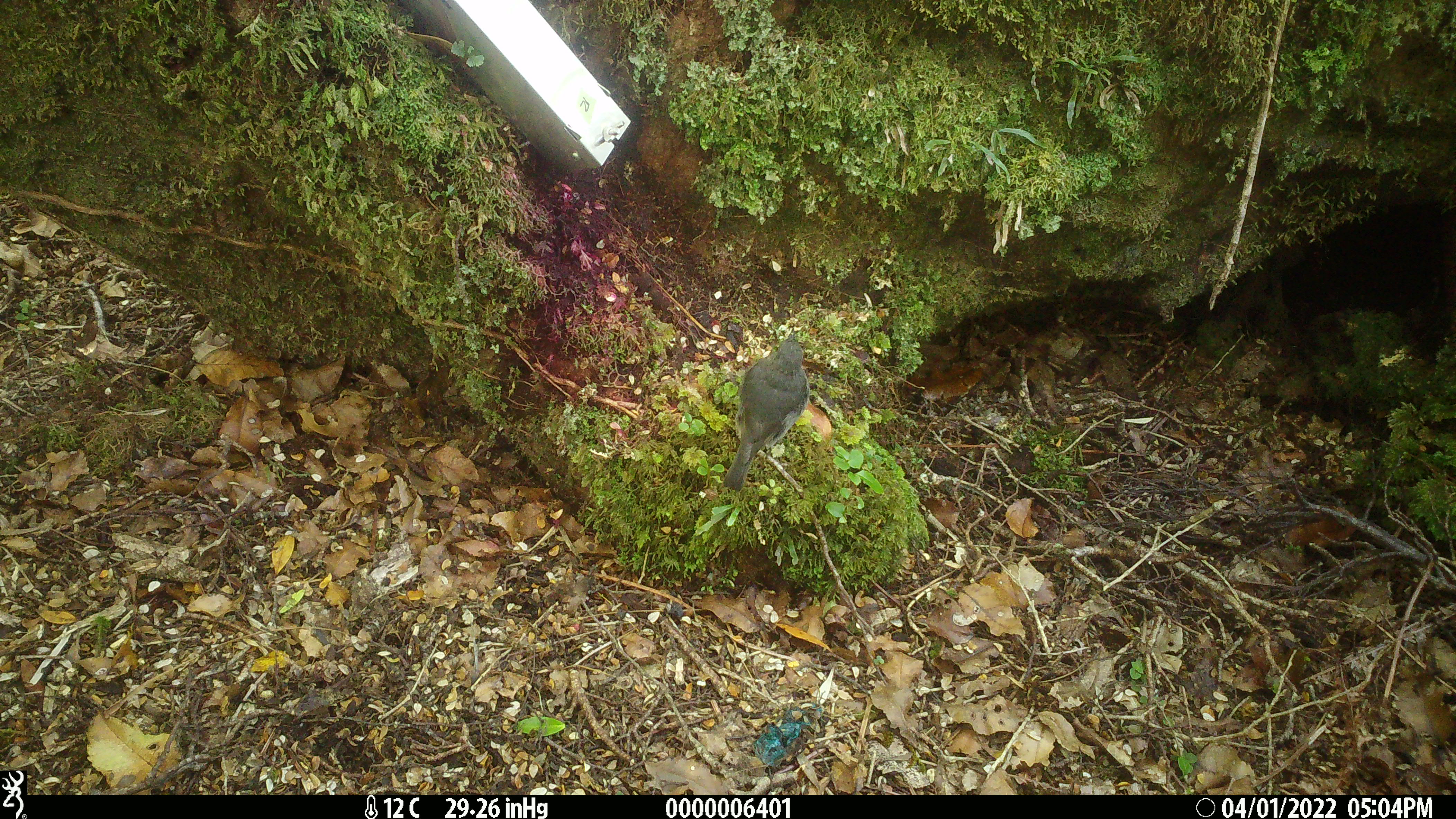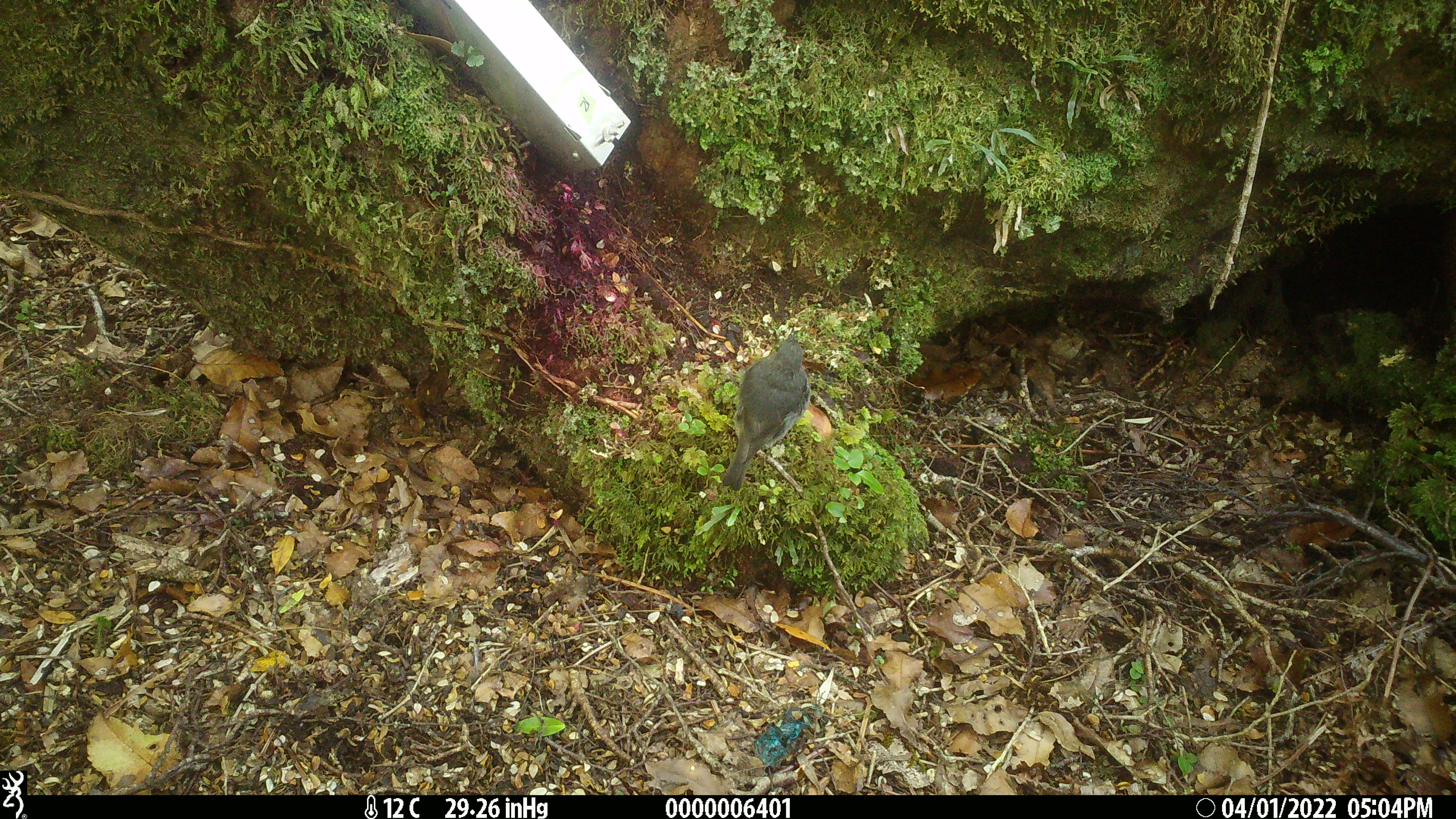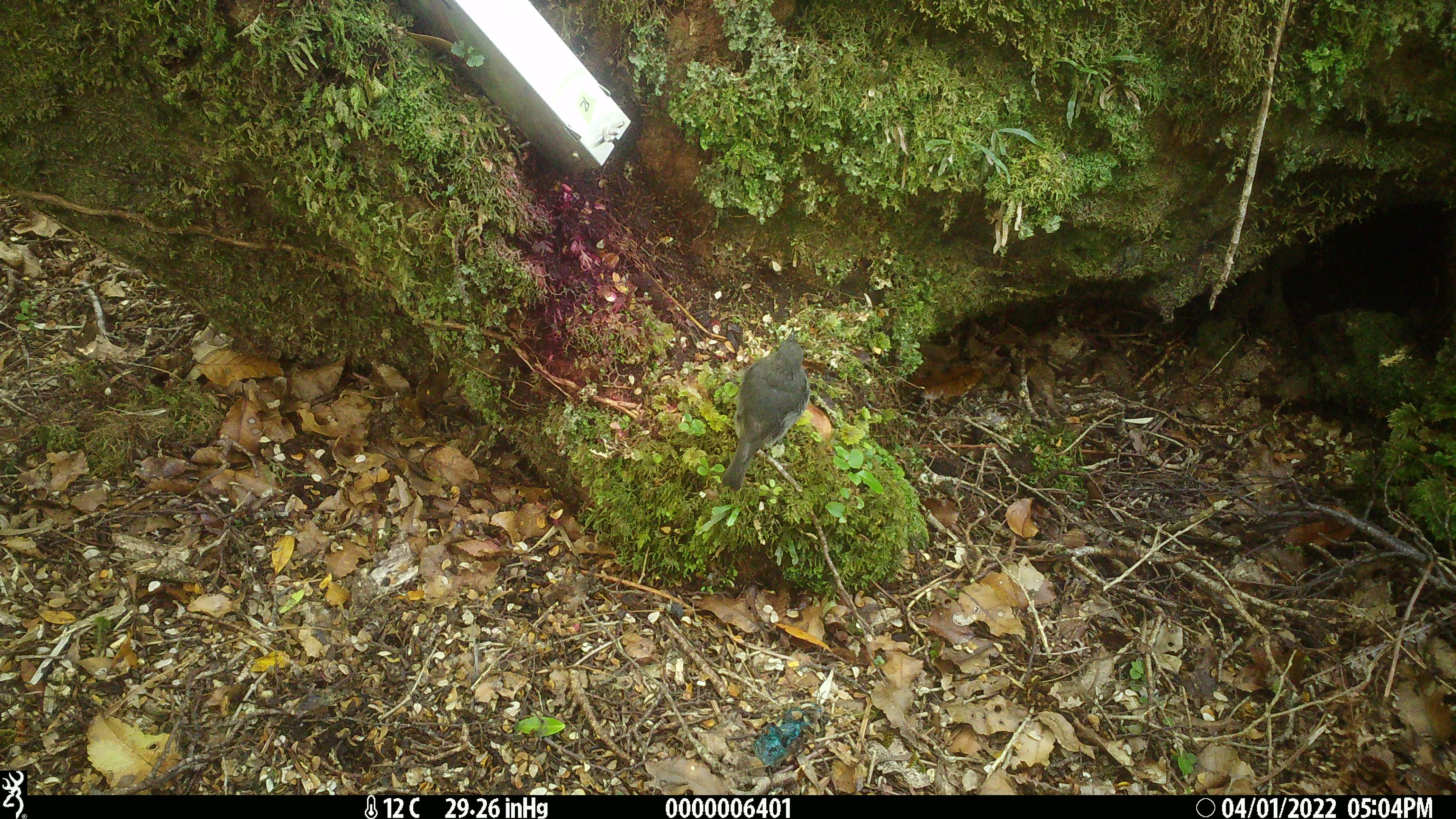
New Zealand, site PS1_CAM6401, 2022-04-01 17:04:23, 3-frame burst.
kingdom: Animalia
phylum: Chordata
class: Aves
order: Passeriformes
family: Petroicidae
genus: Petroica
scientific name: Petroica australis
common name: new zealand robin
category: robin